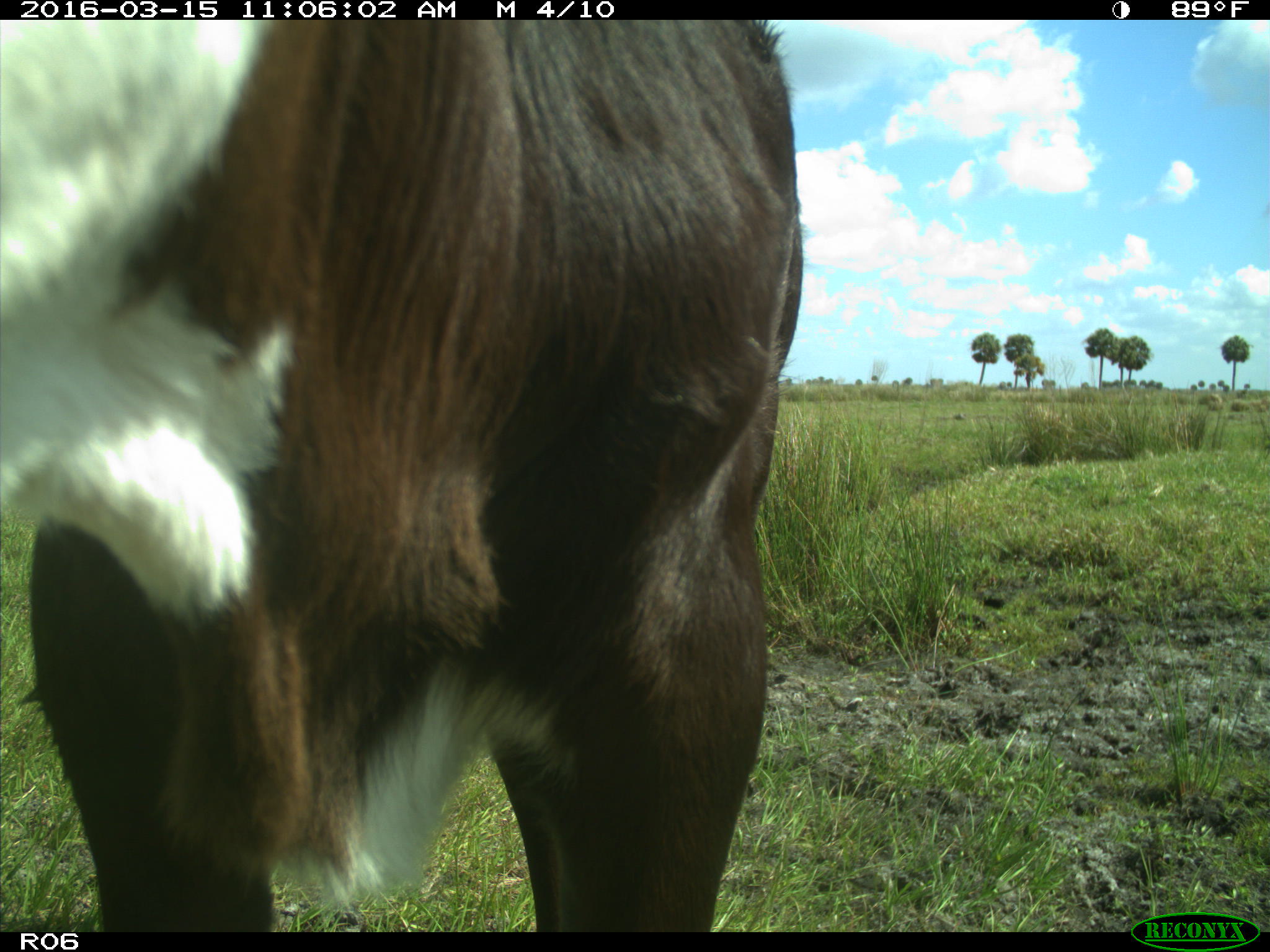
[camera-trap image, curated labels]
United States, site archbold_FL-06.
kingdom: Animalia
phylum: Chordata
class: Mammalia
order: Artiodactyla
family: Bovidae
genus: Bos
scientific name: Bos taurus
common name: domestic cow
Bos taurus (domestic cow).